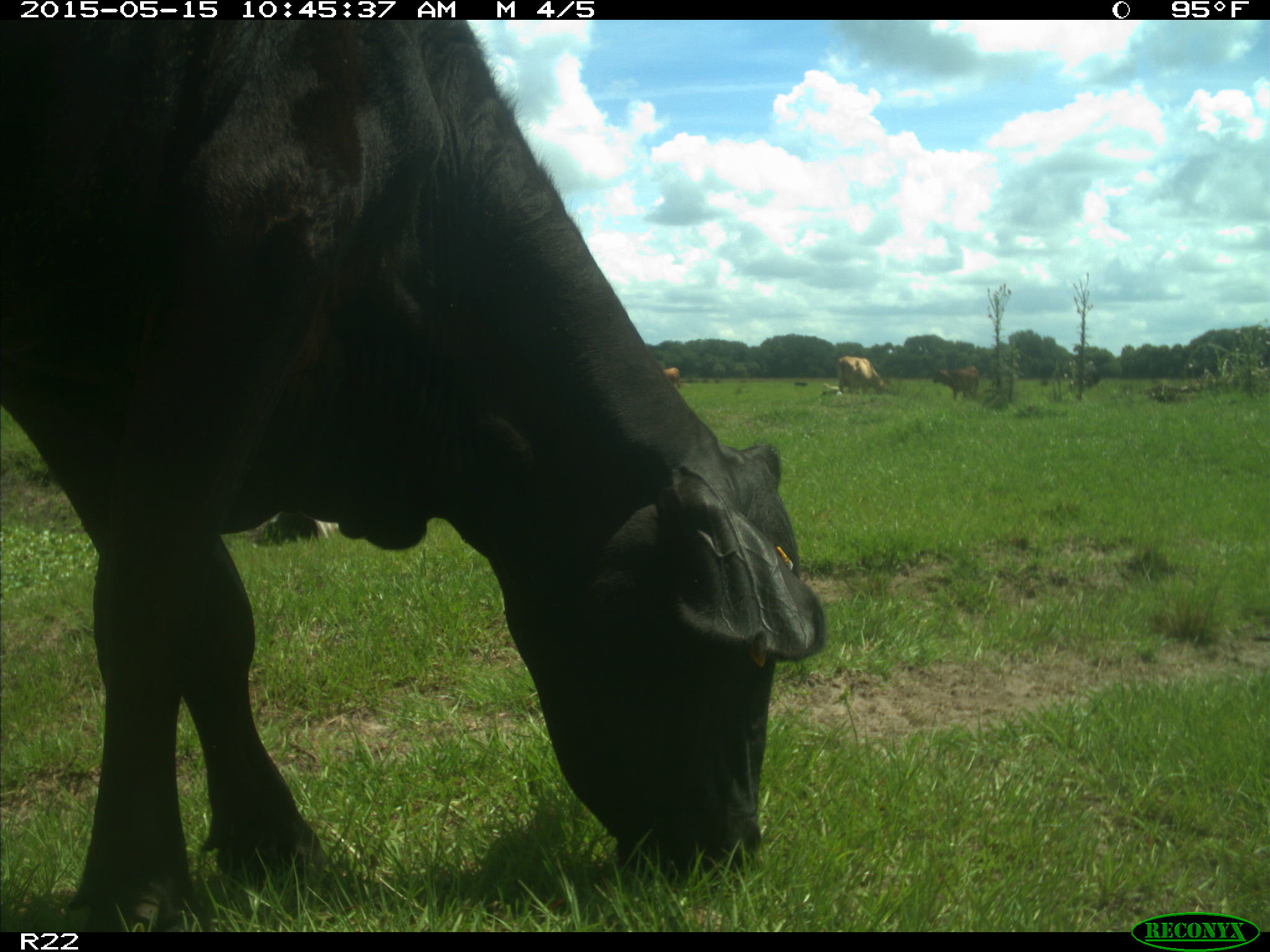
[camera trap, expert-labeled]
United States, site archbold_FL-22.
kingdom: Animalia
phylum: Chordata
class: Mammalia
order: Artiodactyla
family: Bovidae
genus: Bos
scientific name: Bos taurus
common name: domestic cow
Bos taurus (domestic cow).